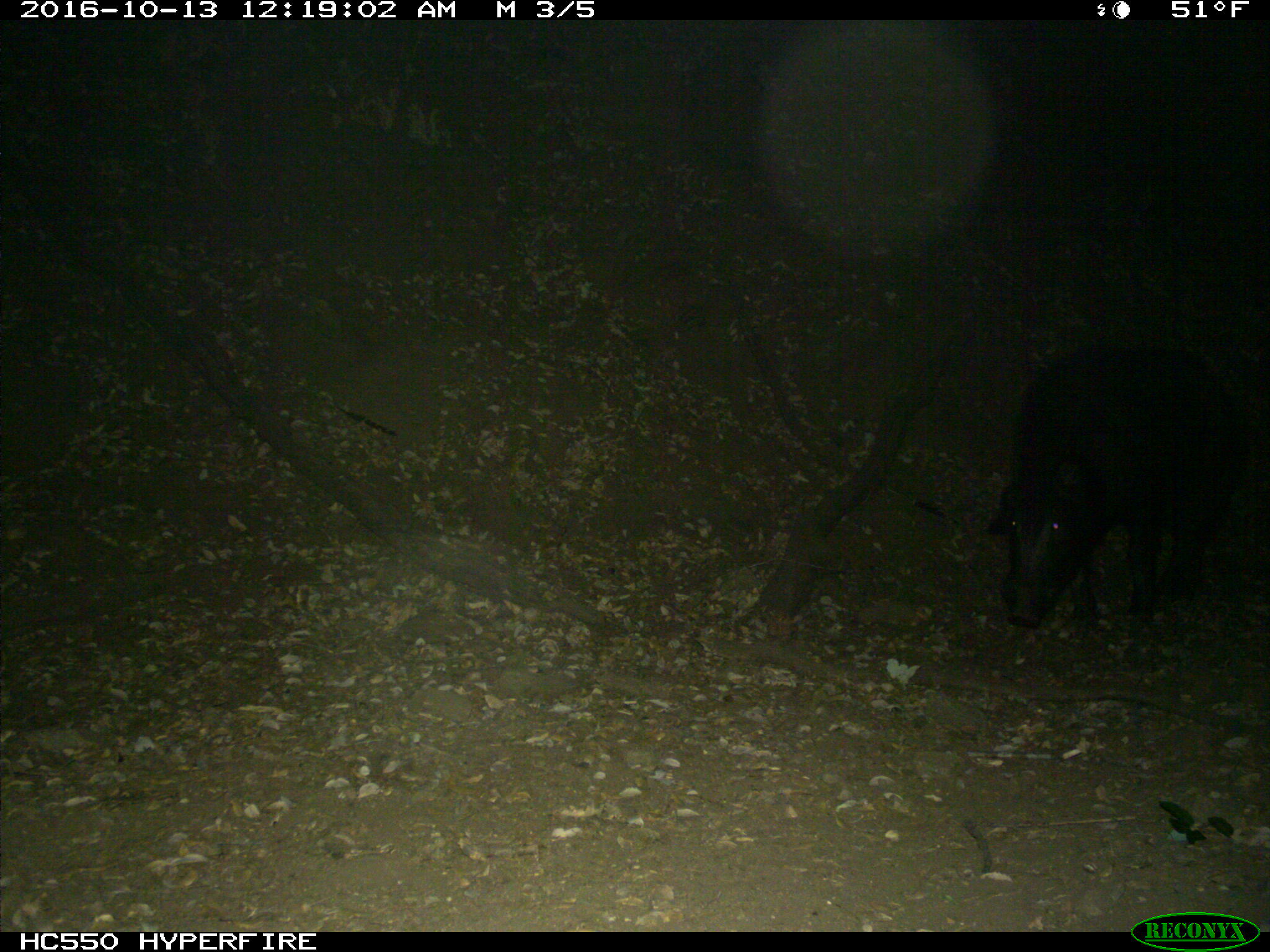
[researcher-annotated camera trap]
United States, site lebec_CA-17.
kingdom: Animalia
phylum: Chordata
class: Mammalia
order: Artiodactyla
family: Suidae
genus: Sus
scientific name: Sus scrofa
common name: wild boar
Sus scrofa (wild boar).